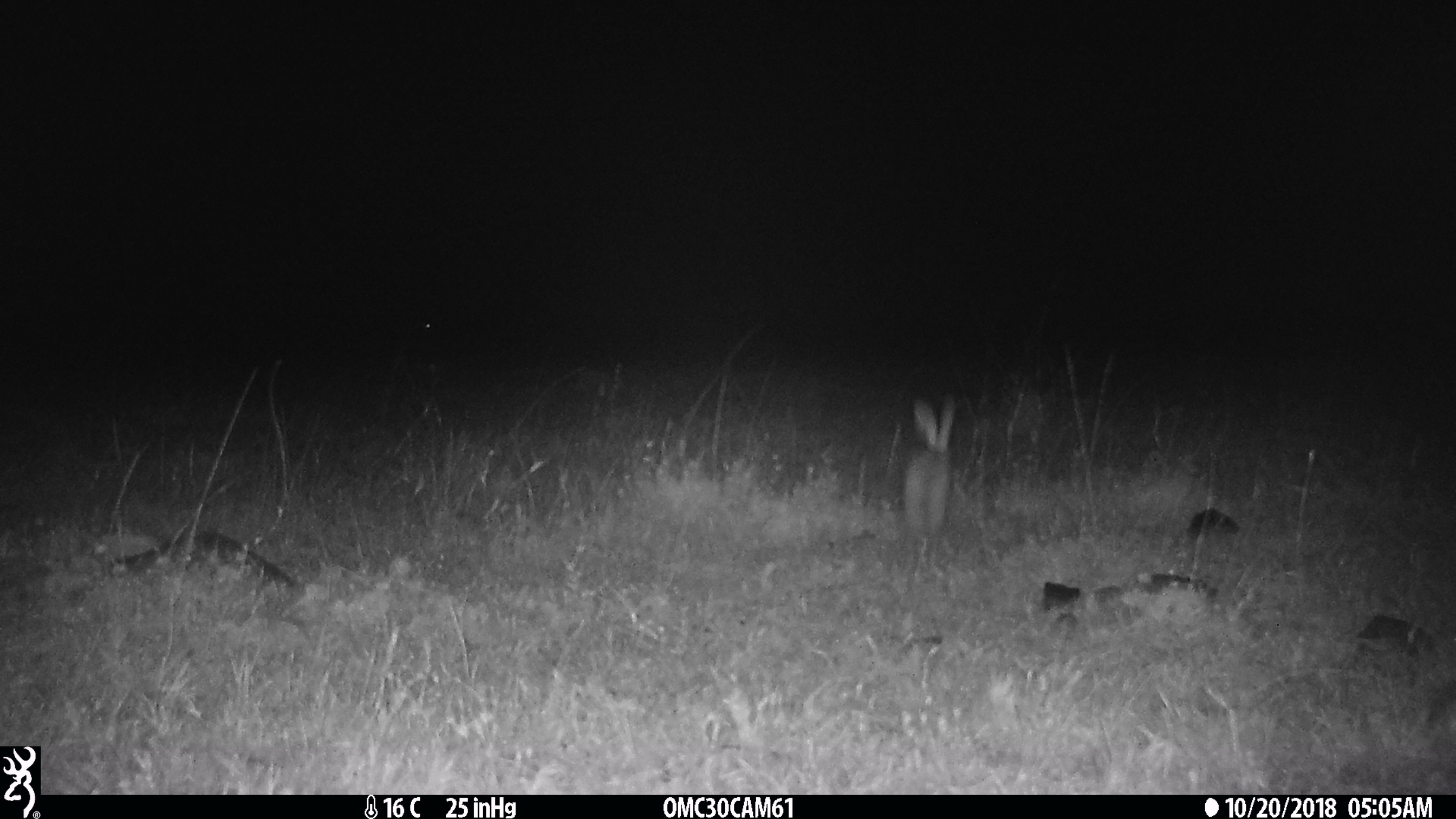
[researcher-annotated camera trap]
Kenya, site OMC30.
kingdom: Animalia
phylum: Chordata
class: Mammalia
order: Lagomorpha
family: Leporidae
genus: Lepus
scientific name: Lepus capensis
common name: cape hare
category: hare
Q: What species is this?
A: Hare (cape hare) (Lepus capensis).